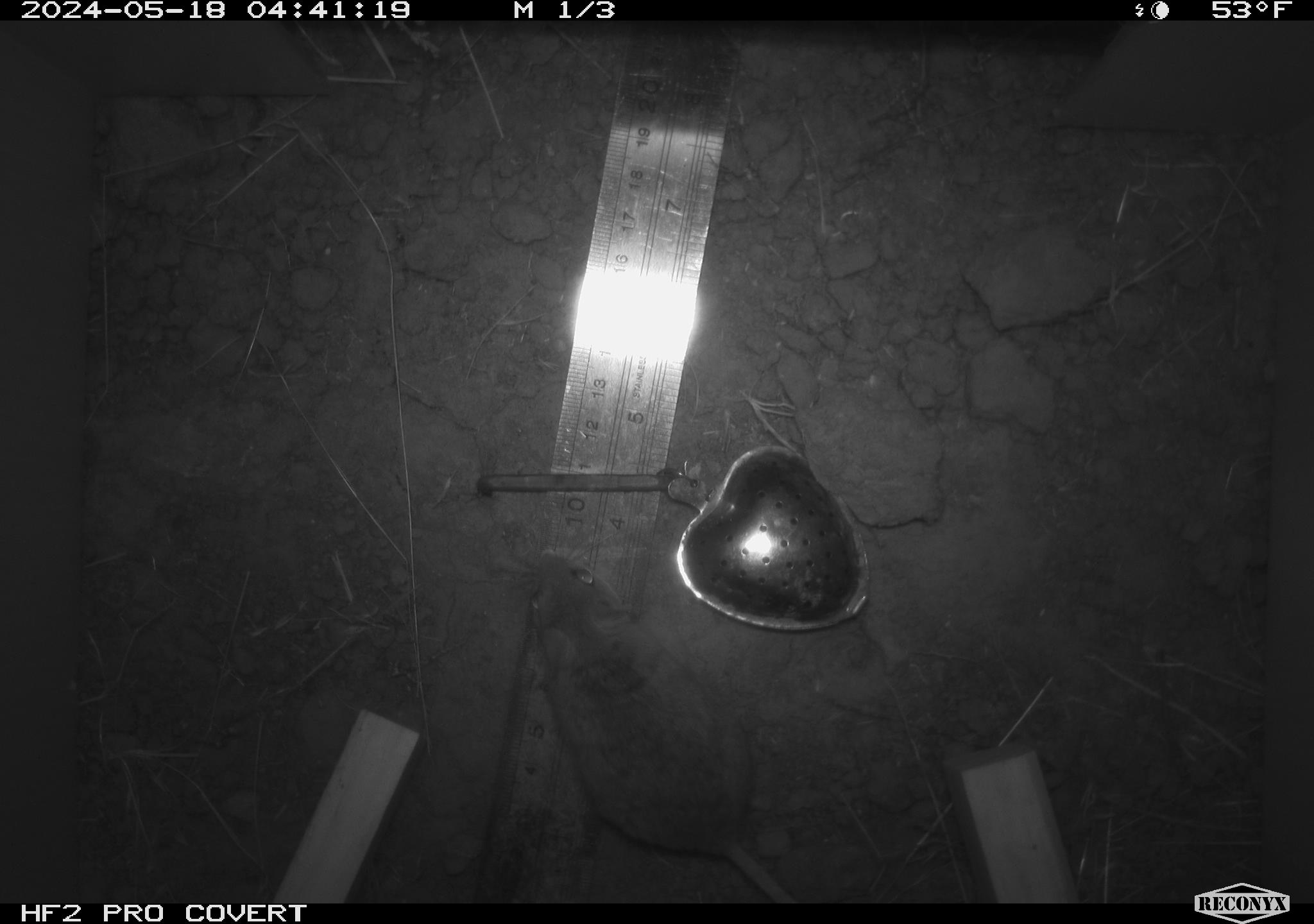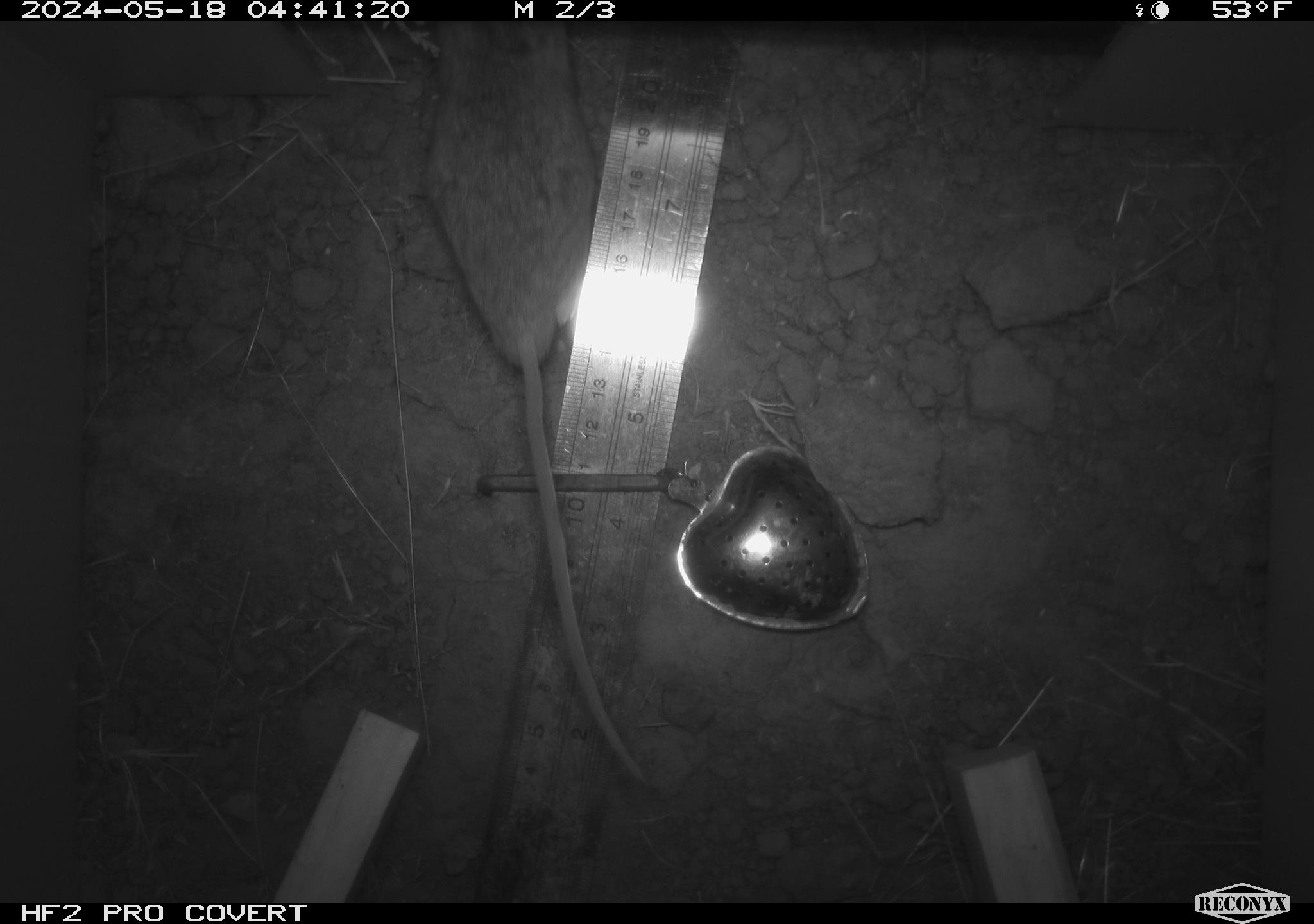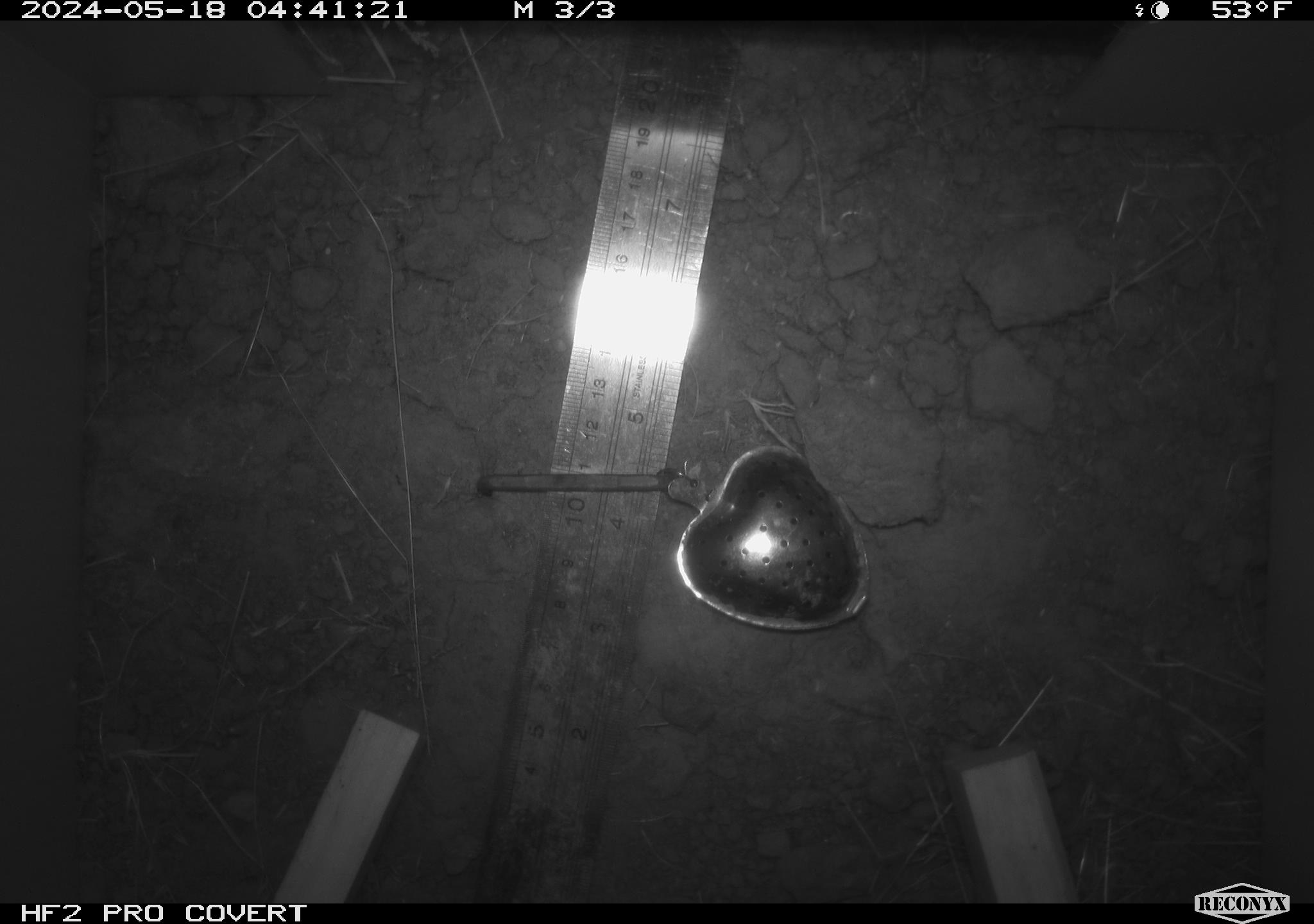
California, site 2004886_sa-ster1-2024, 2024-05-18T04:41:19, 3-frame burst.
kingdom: Animalia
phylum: Chordata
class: Mammalia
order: Rodentia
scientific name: Rodentia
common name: mouse species